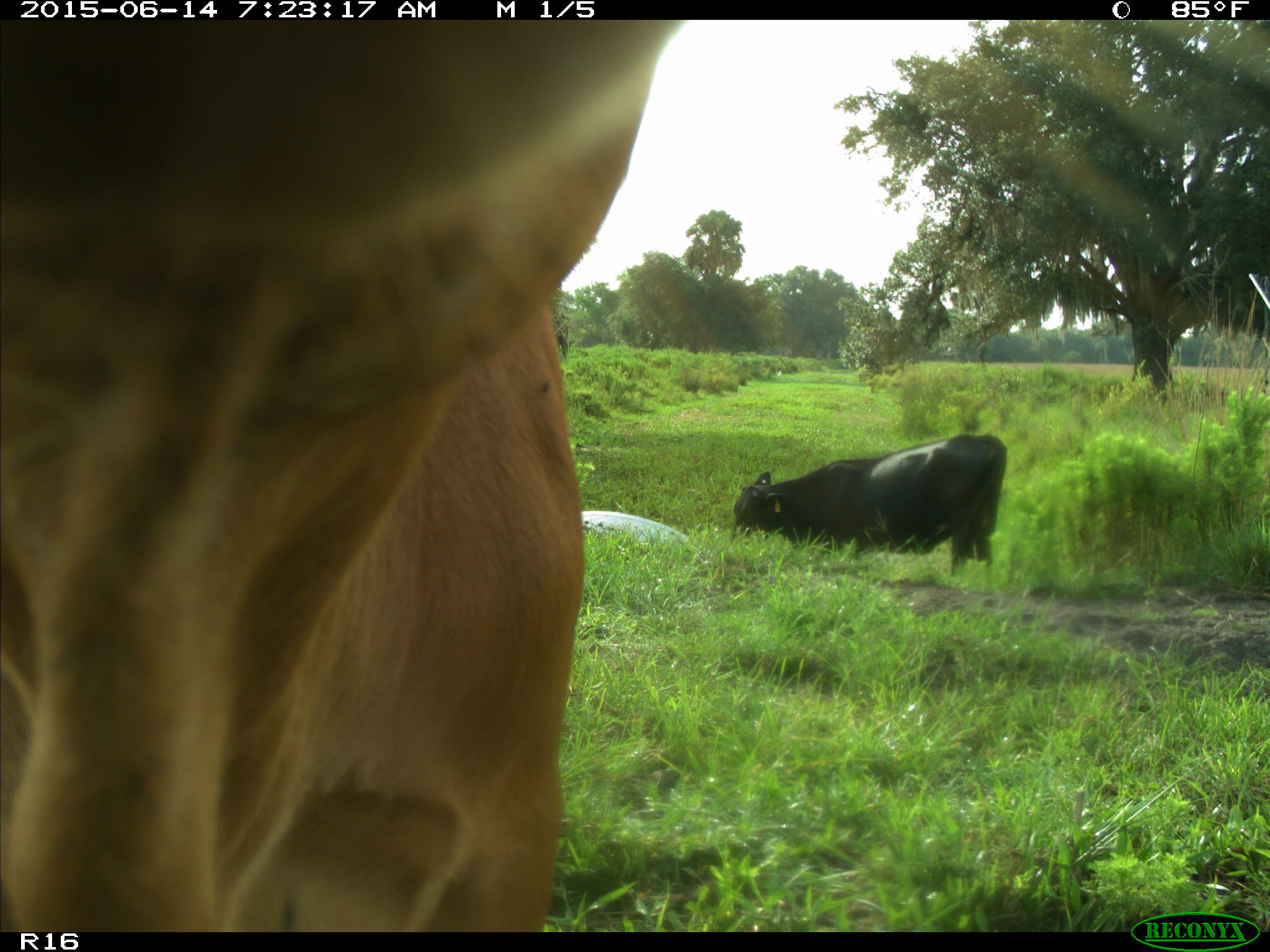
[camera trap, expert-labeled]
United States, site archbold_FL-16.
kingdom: Animalia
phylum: Chordata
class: Mammalia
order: Artiodactyla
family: Bovidae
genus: Bos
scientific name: Bos taurus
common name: domestic cow